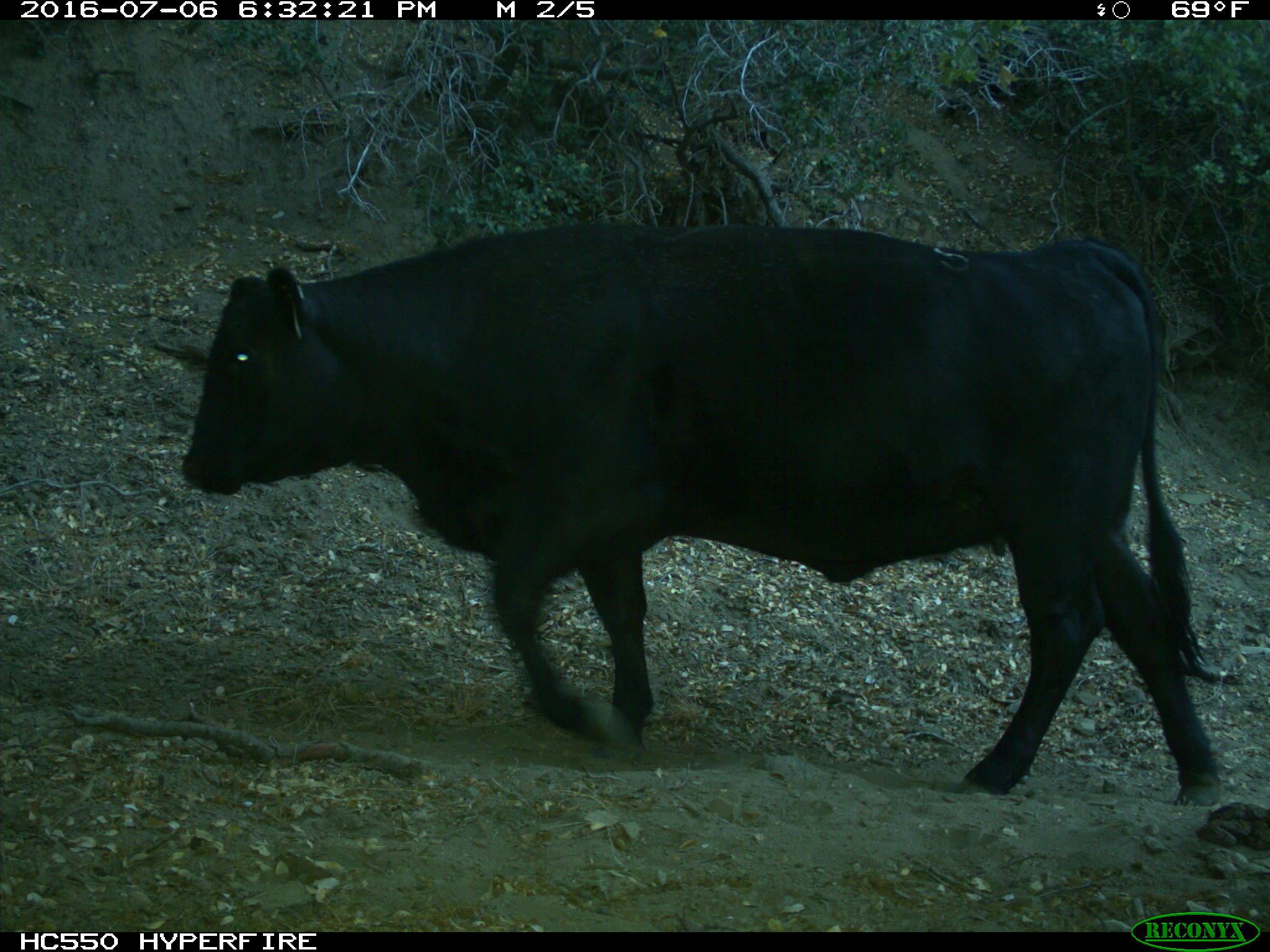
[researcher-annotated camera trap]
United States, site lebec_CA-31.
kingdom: Animalia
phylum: Chordata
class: Mammalia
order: Artiodactyla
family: Bovidae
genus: Bos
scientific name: Bos taurus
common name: domestic cow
Bos taurus (domestic cow).